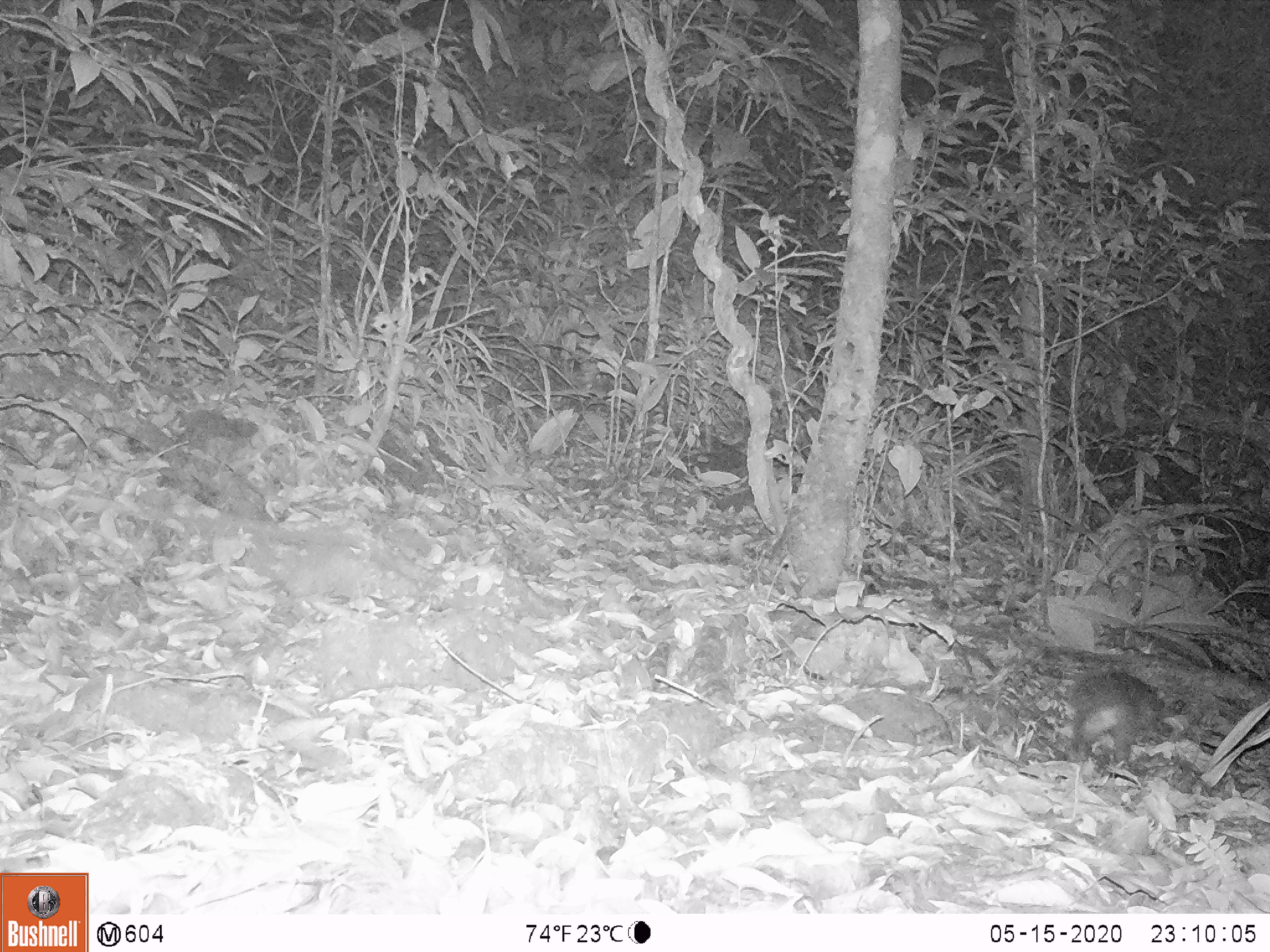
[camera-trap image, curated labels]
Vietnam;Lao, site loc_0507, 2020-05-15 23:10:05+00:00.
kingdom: Animalia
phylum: Chordata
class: Mammalia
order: Carnivora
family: Mustelidae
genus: Melogale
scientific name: Melogale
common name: ferret badger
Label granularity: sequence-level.